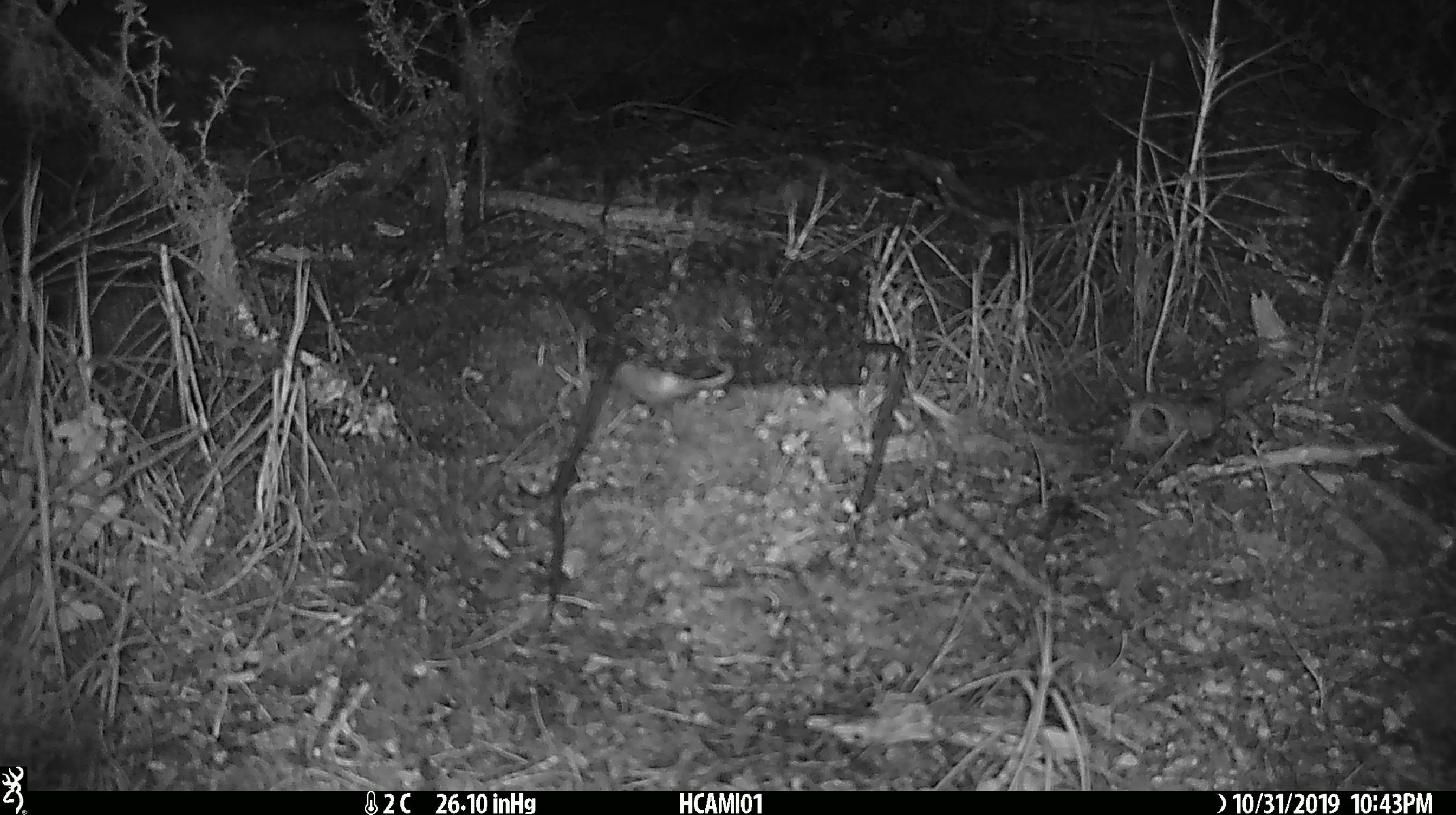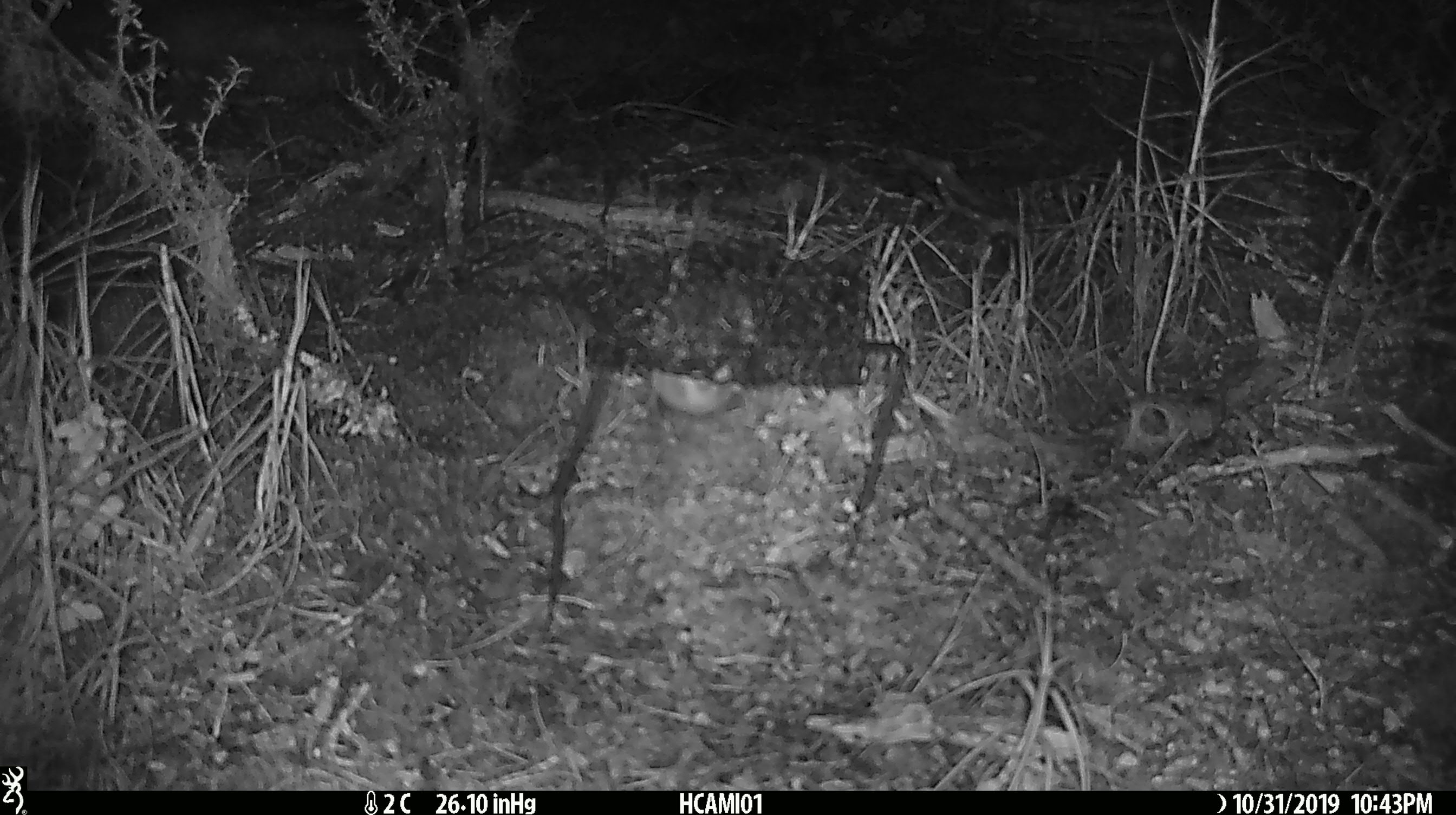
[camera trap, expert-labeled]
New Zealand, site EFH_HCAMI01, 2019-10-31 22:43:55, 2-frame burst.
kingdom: Animalia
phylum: Chordata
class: Mammalia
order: Rodentia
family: Muridae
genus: Mus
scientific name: Mus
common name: mouse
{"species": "mouse (Mus)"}